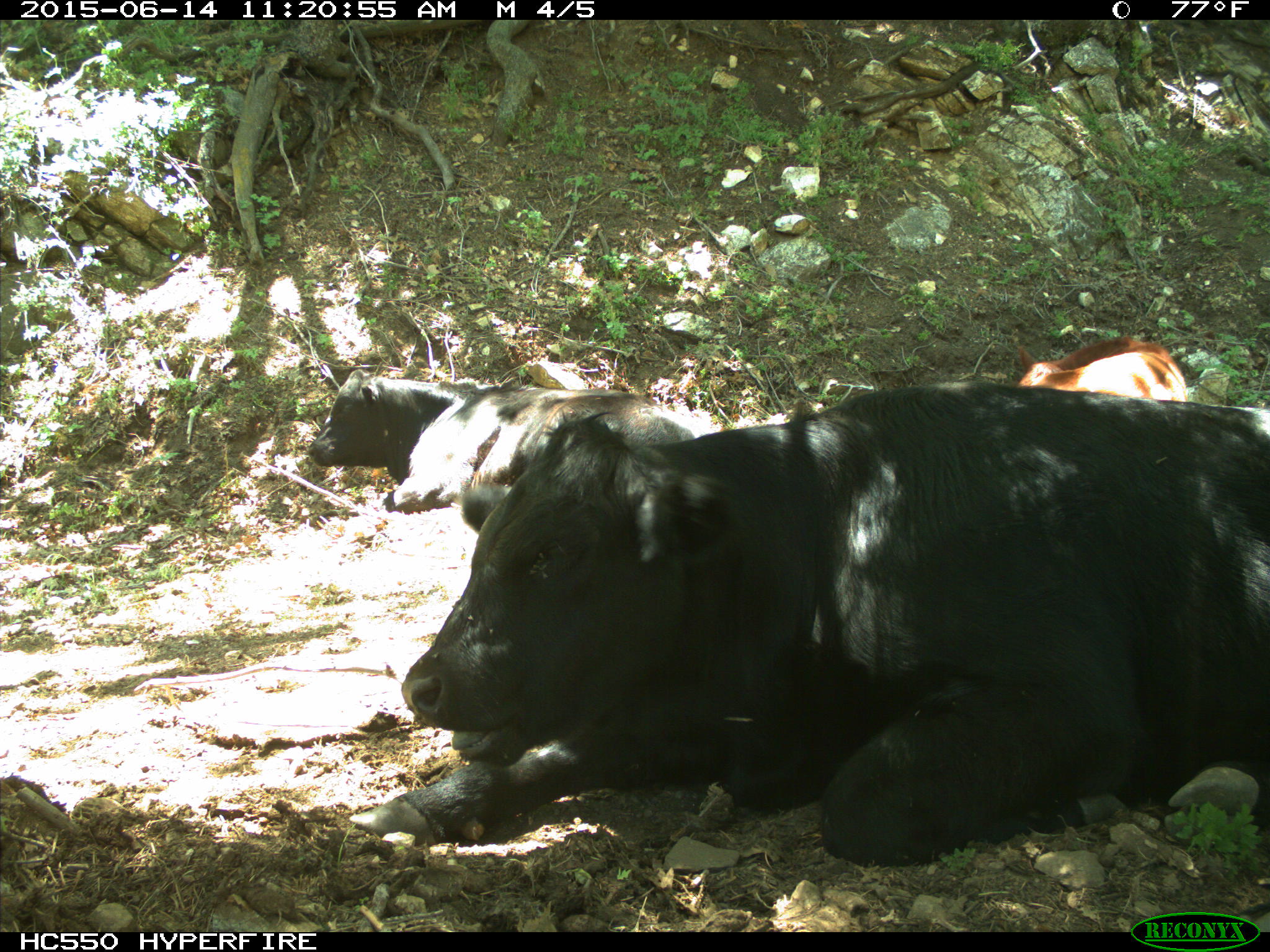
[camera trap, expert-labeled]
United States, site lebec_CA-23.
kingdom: Animalia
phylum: Chordata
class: Mammalia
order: Artiodactyla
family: Bovidae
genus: Bos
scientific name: Bos taurus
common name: domestic cow